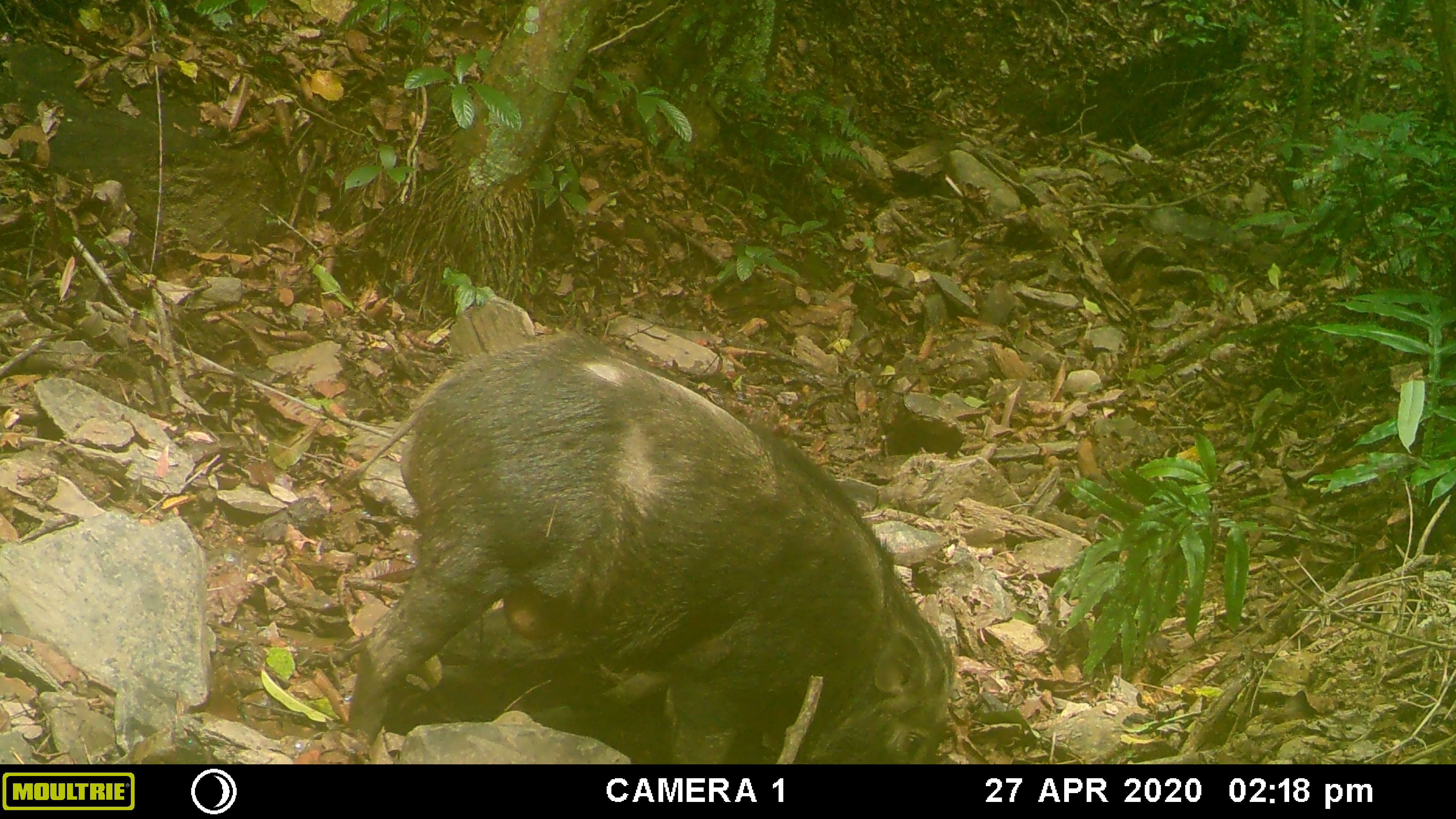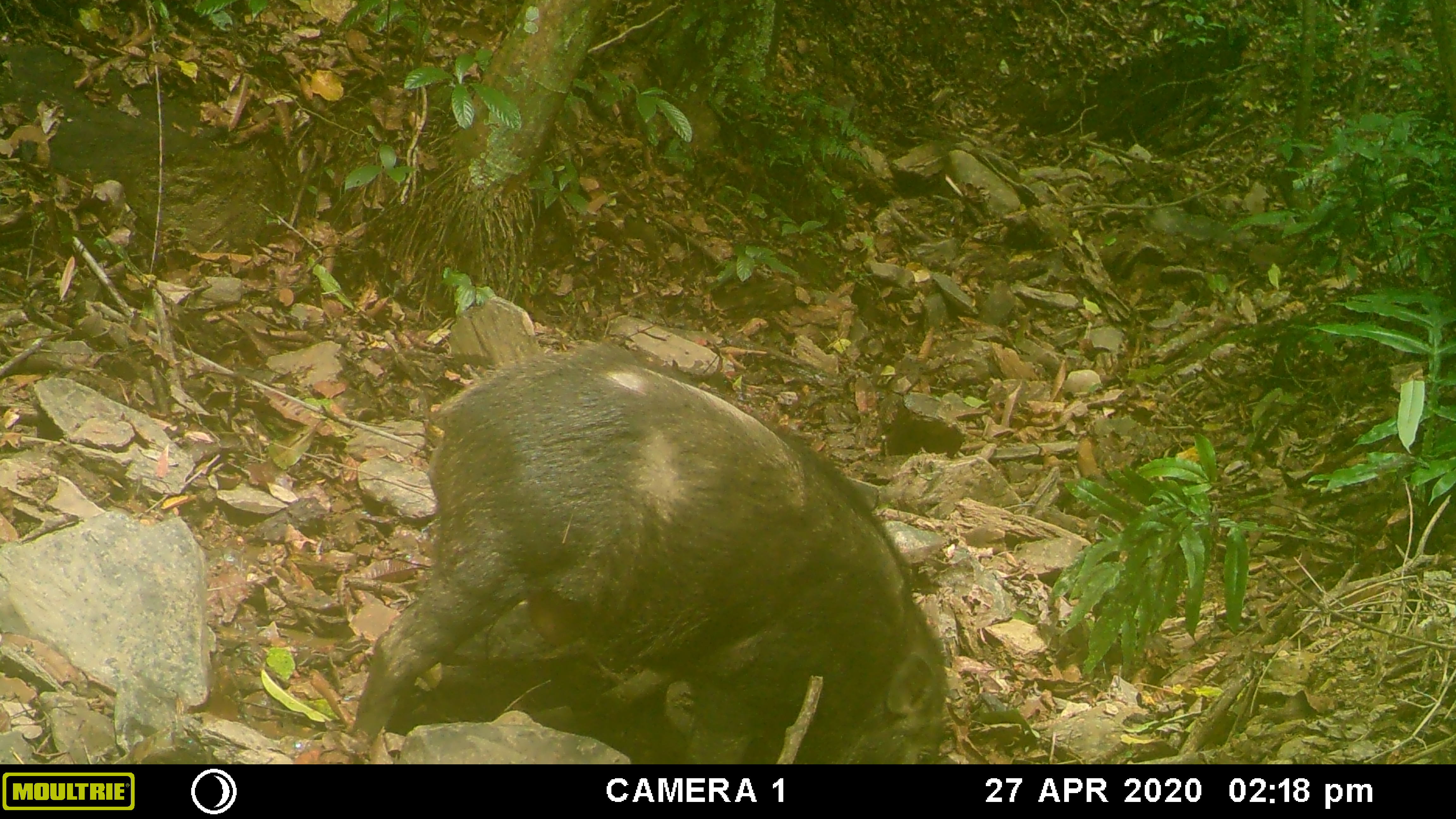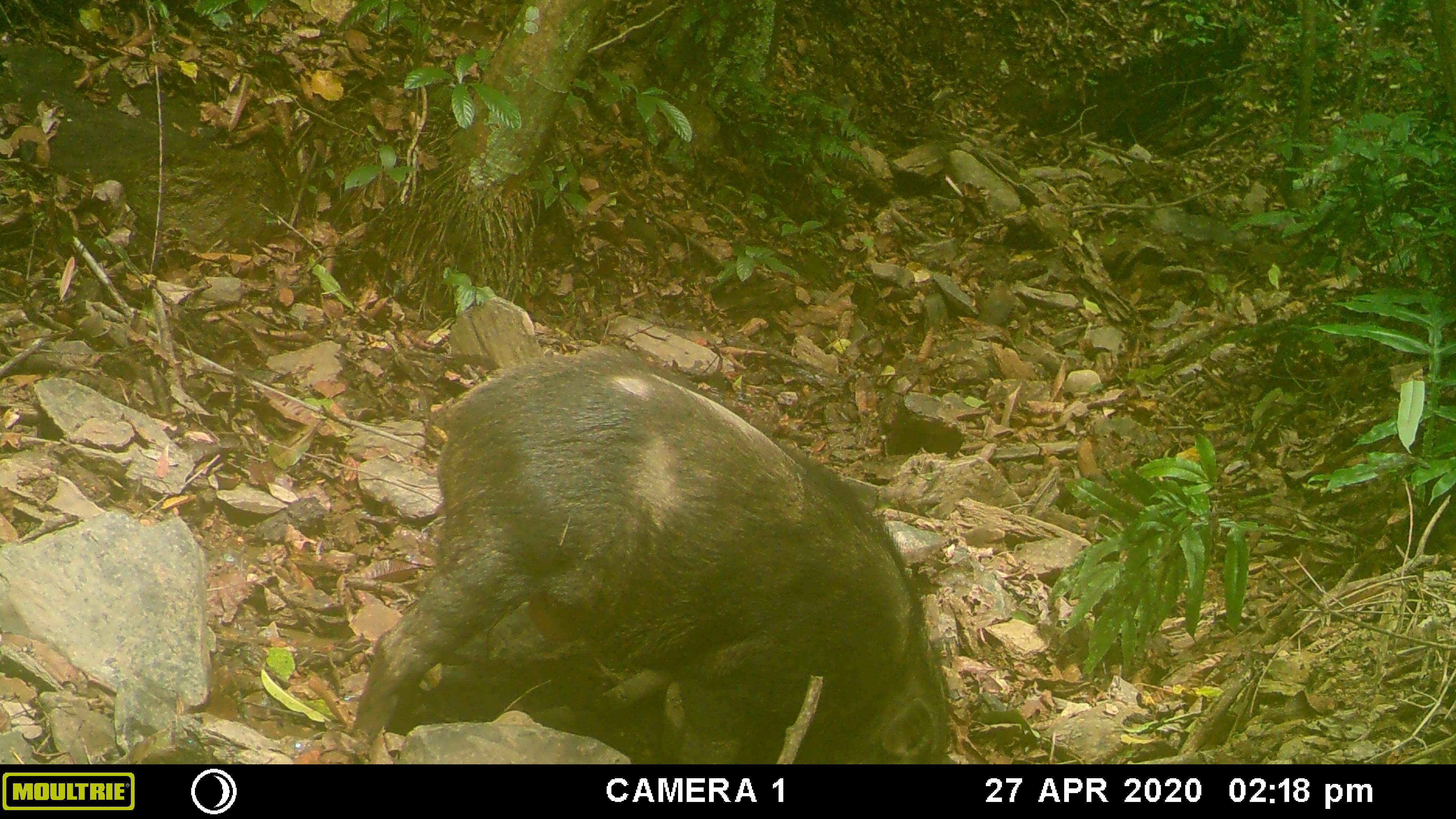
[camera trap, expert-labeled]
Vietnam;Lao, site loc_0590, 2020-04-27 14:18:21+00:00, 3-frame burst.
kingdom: Animalia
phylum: Chordata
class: Mammalia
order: Artiodactyla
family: Suidae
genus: Sus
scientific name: Sus scrofa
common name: eurasian wild pig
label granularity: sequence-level